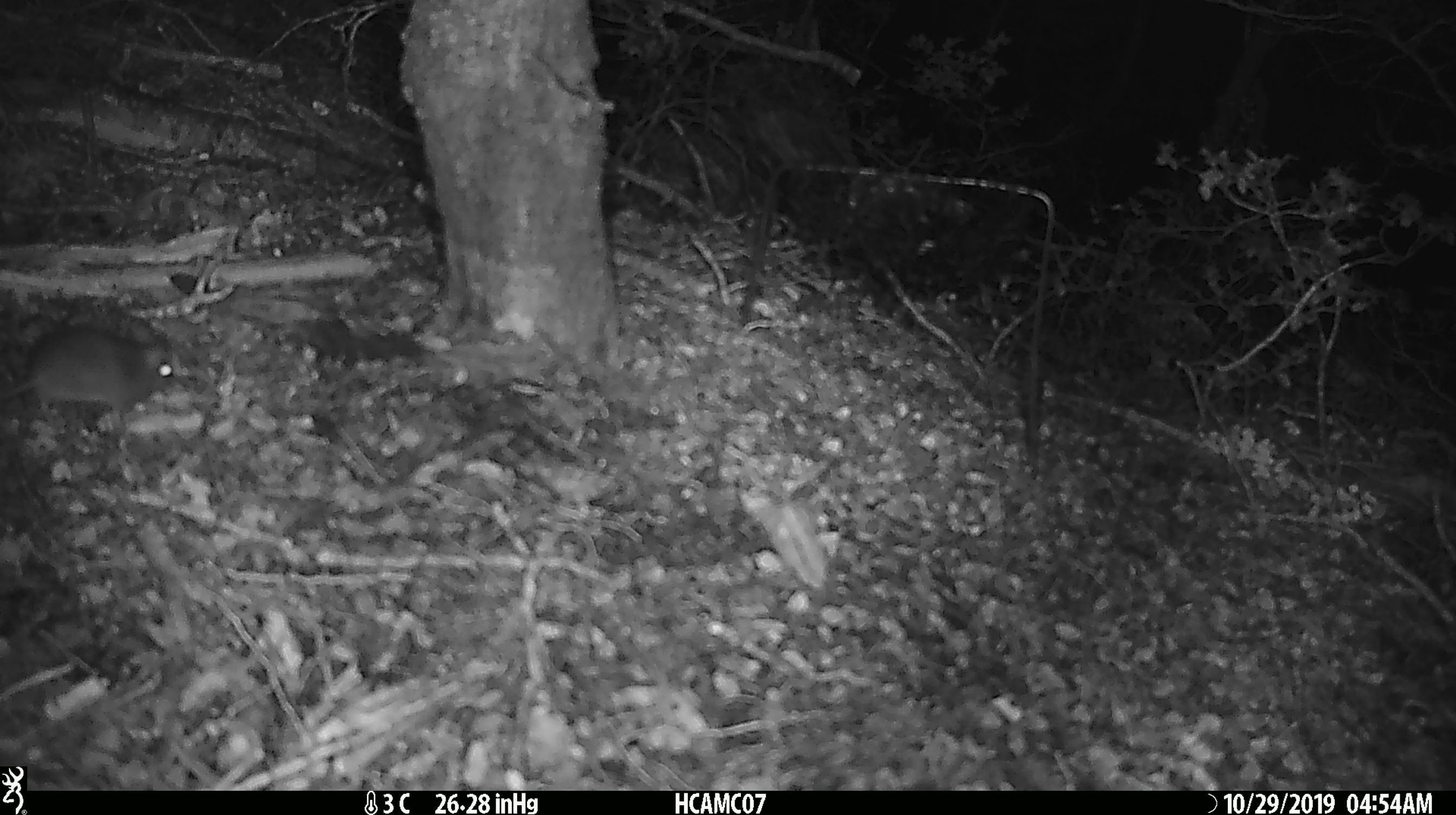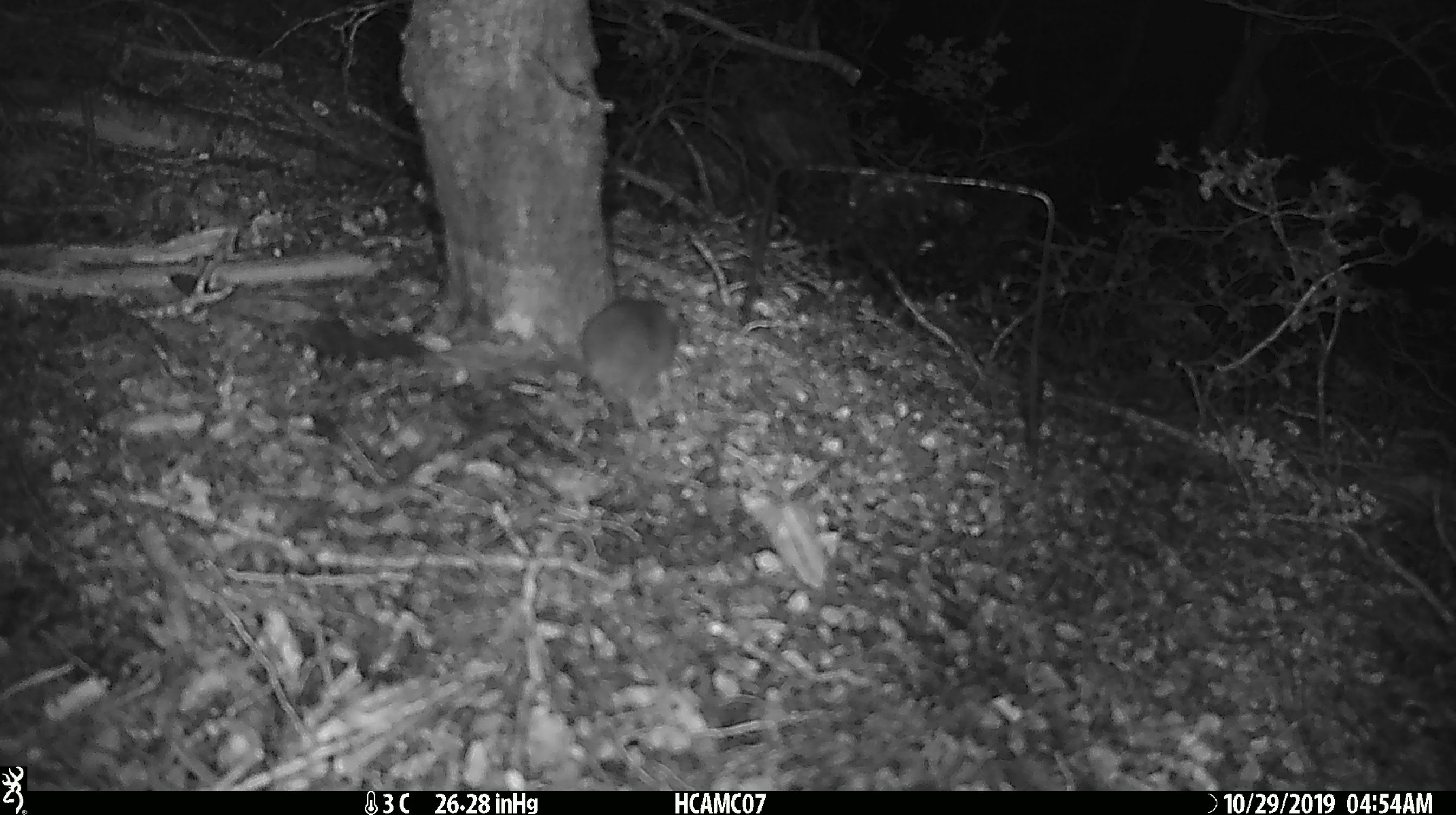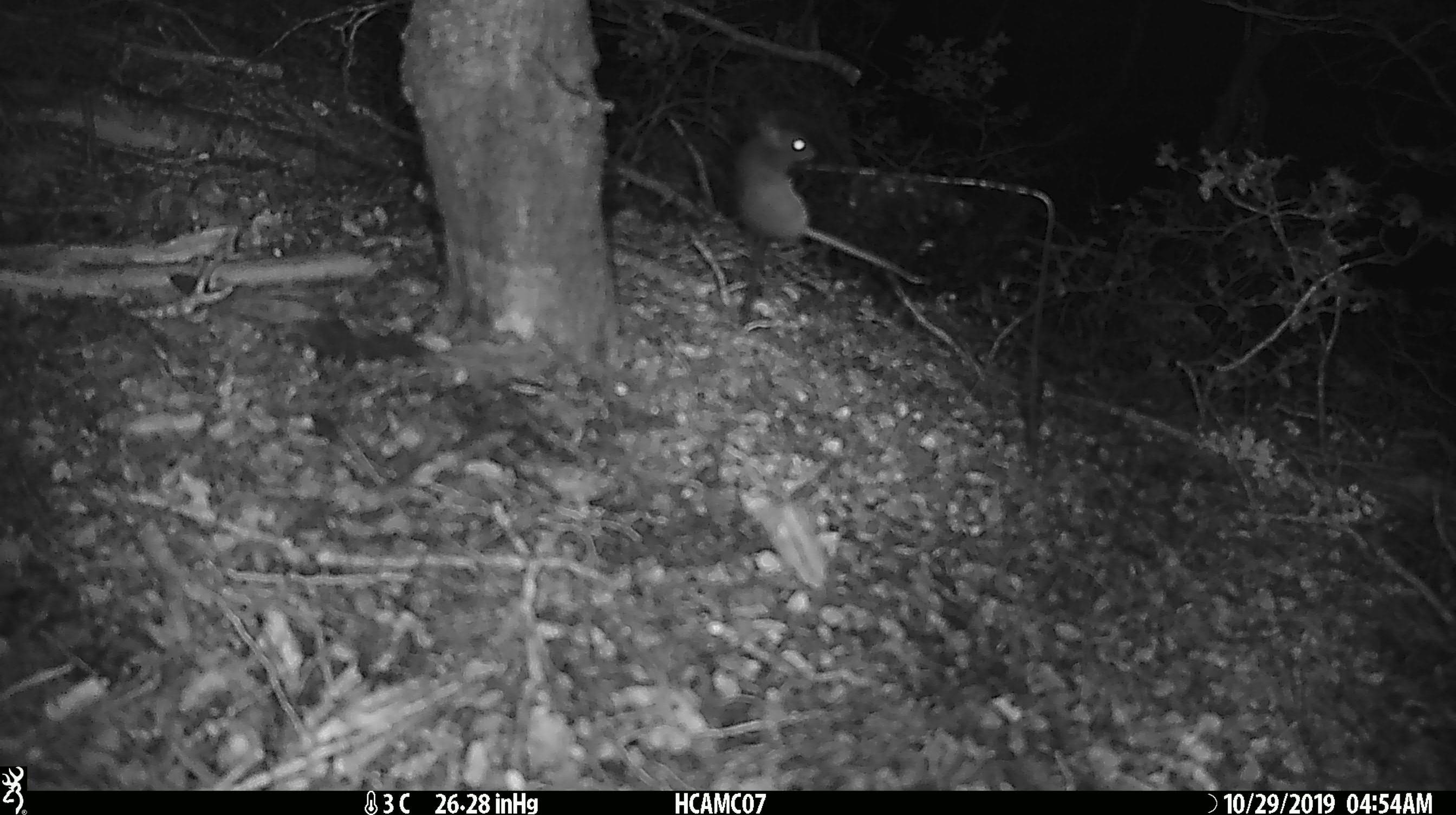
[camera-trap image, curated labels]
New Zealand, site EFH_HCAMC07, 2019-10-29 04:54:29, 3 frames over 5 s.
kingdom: Animalia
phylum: Chordata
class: Mammalia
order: Rodentia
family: Muridae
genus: Mus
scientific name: Mus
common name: mouse